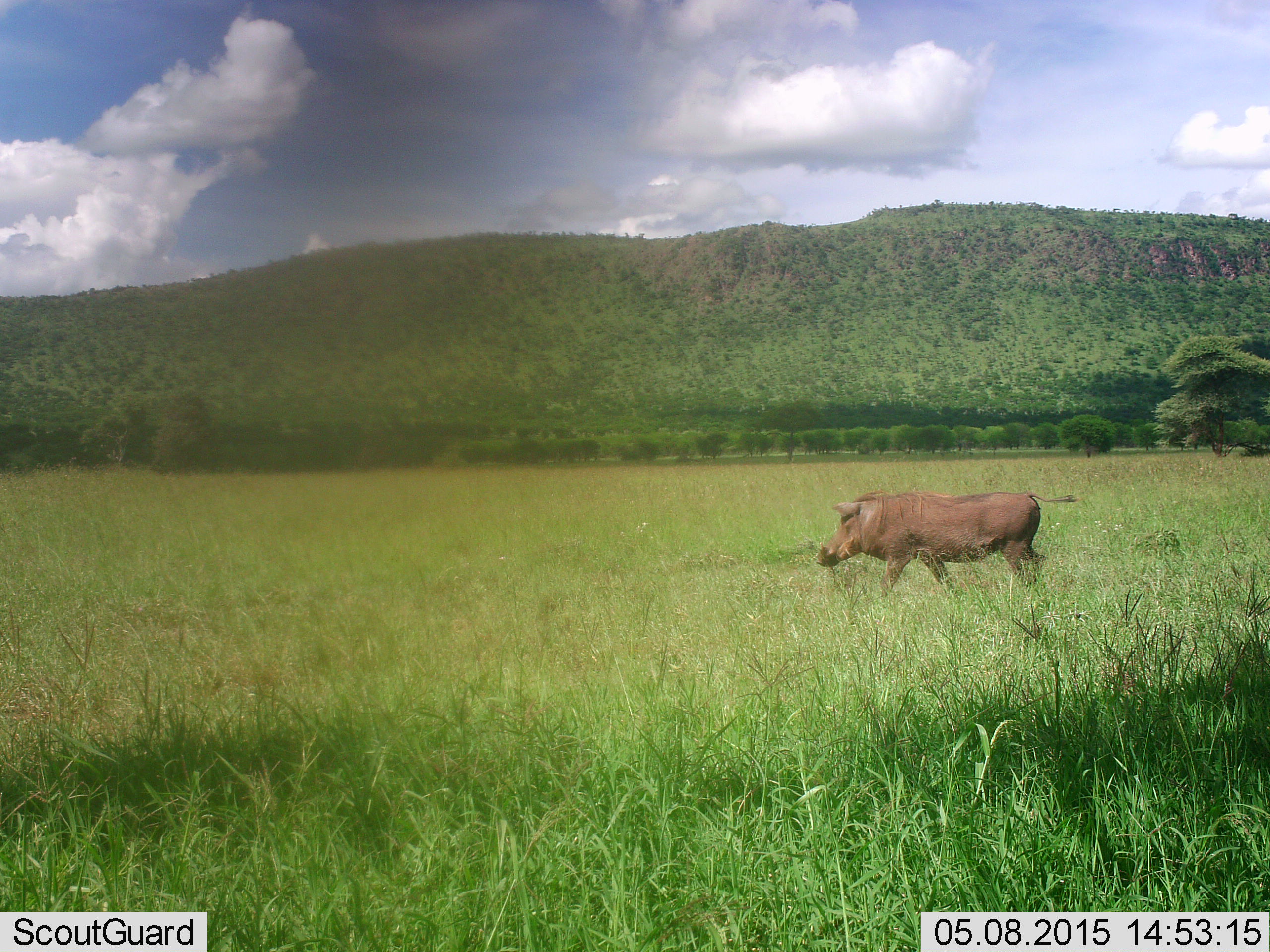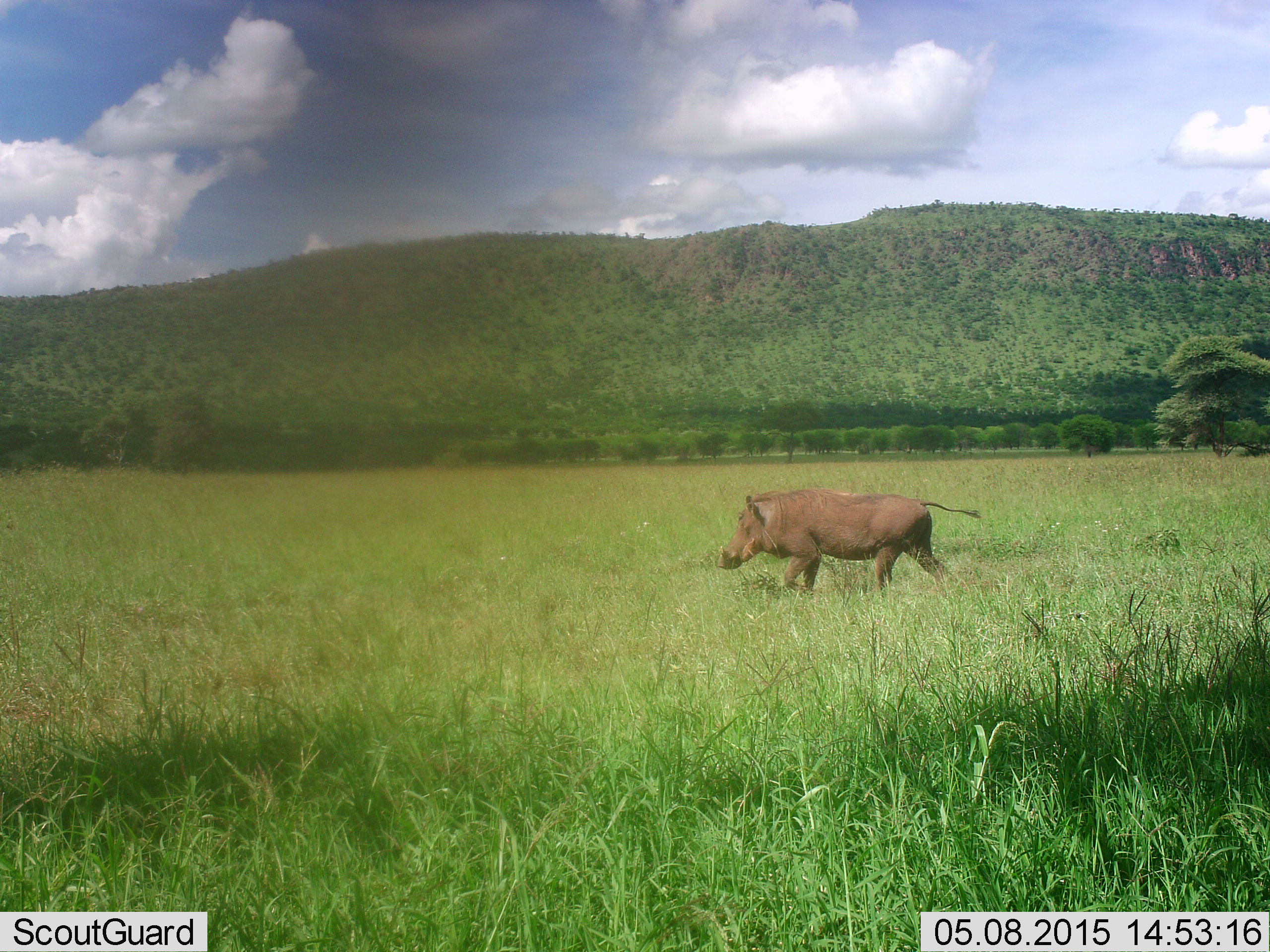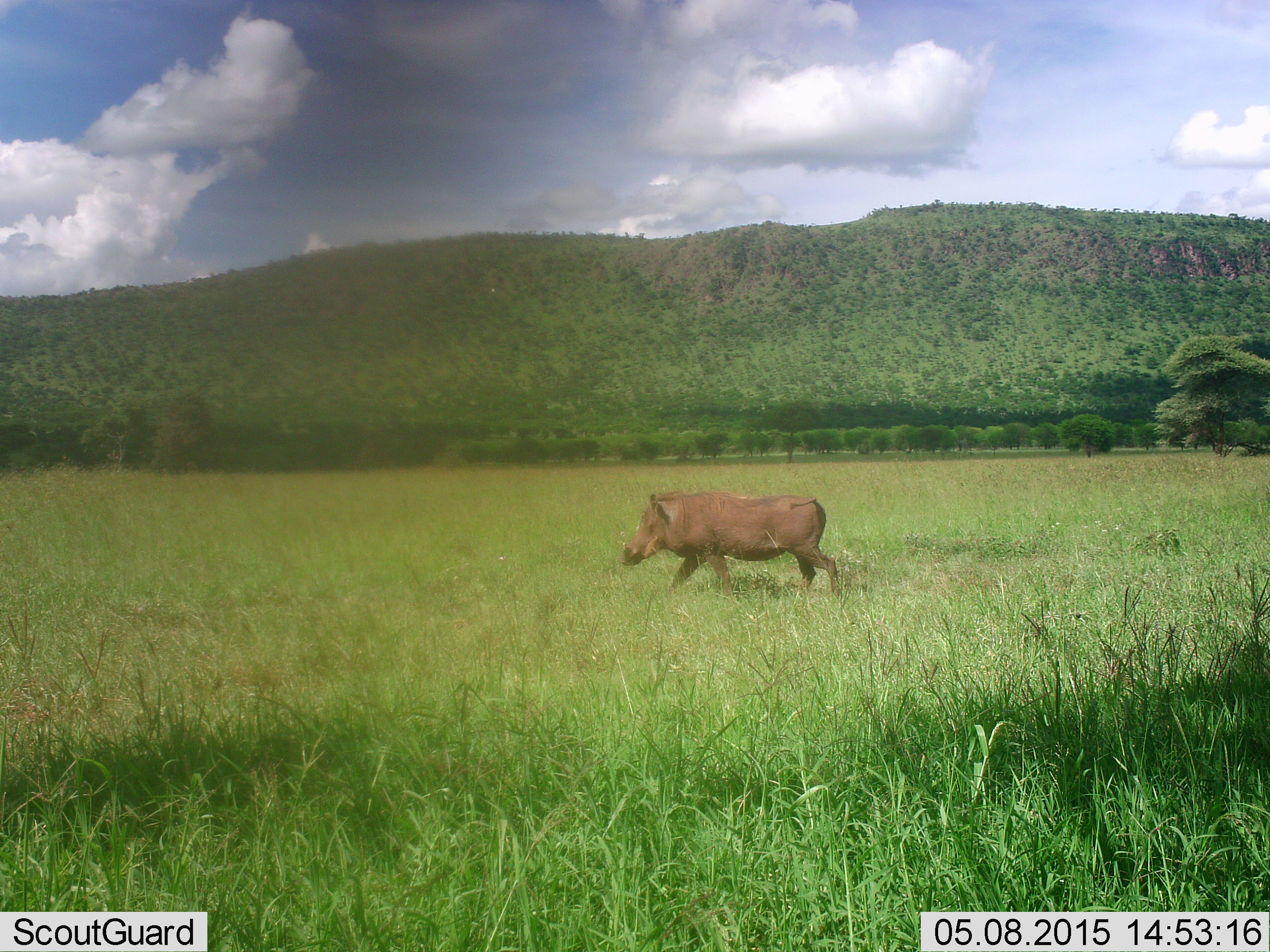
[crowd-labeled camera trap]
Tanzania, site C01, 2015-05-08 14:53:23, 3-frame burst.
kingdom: Animalia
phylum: Chordata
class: Mammalia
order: Artiodactyla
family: Suidae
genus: Phacochoerus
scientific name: Phacochoerus africanus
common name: warthog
Warthog (Phacochoerus africanus), count 1. Behavior (volunteer vote fractions): standing 0%, resting 0%, moving 100%, interacting 0%. Young present (vote fraction): 0%. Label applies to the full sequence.